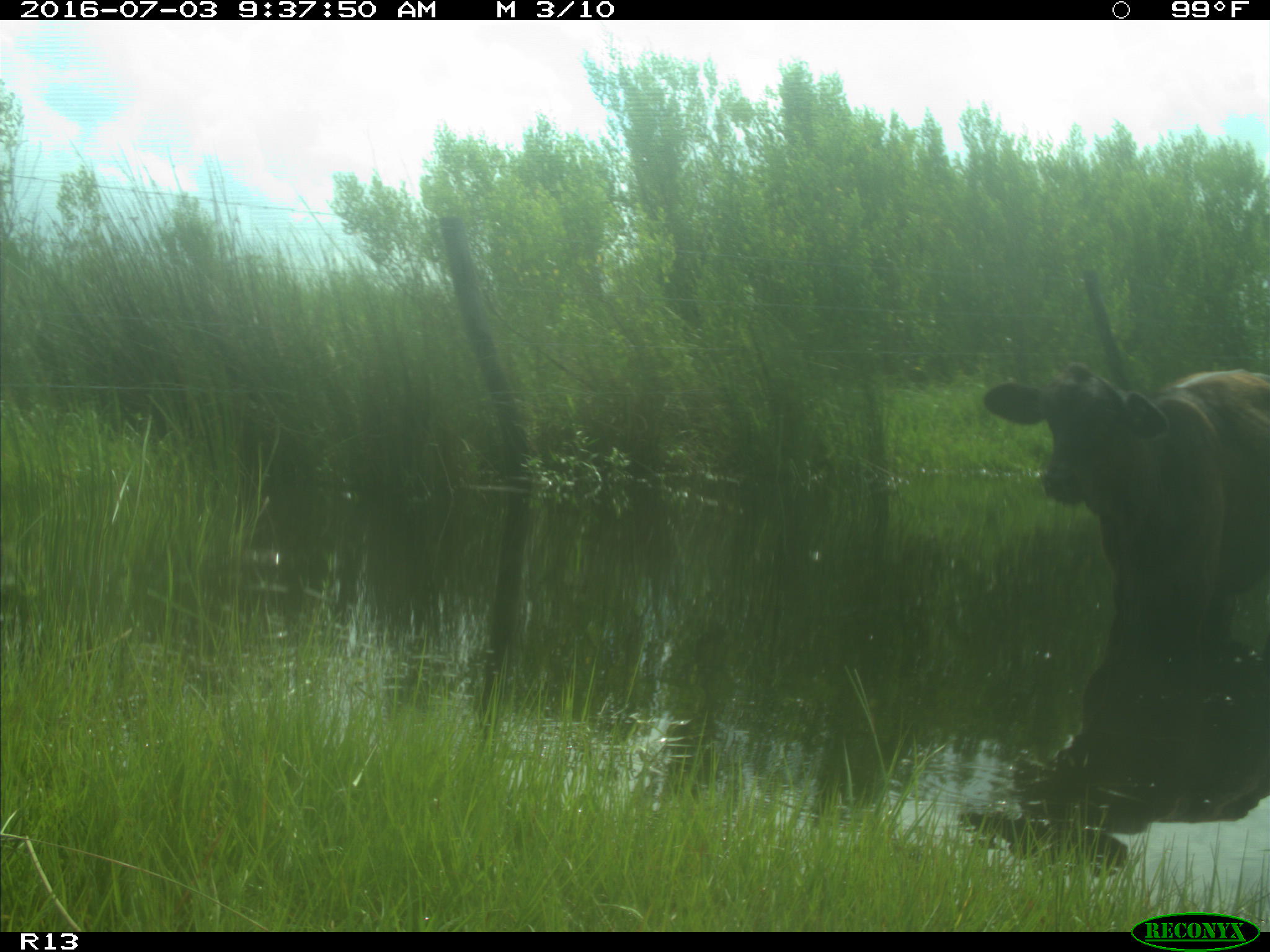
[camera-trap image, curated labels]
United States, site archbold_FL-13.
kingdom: Animalia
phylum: Chordata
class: Mammalia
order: Artiodactyla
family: Bovidae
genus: Bos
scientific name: Bos taurus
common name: domestic cow